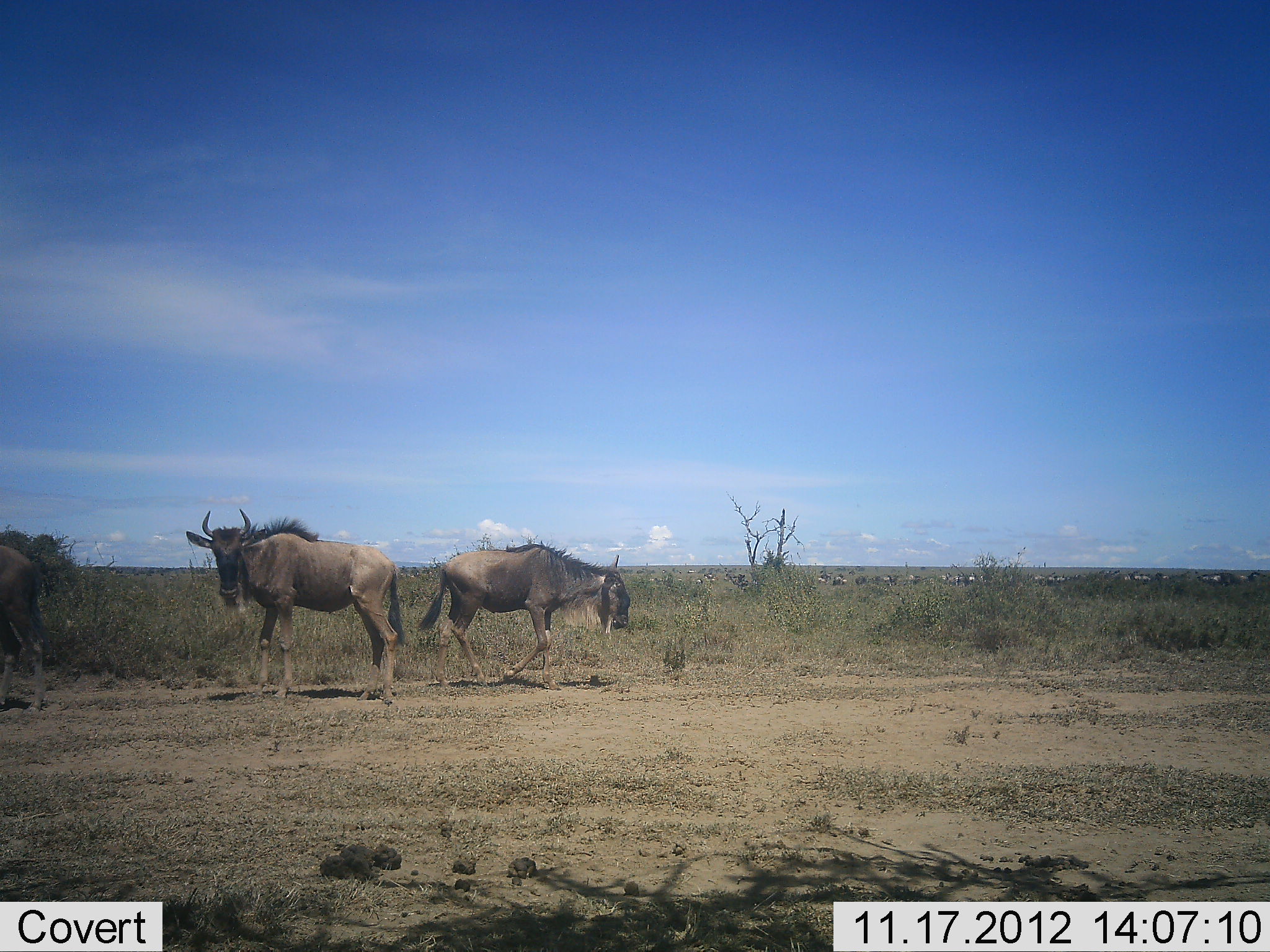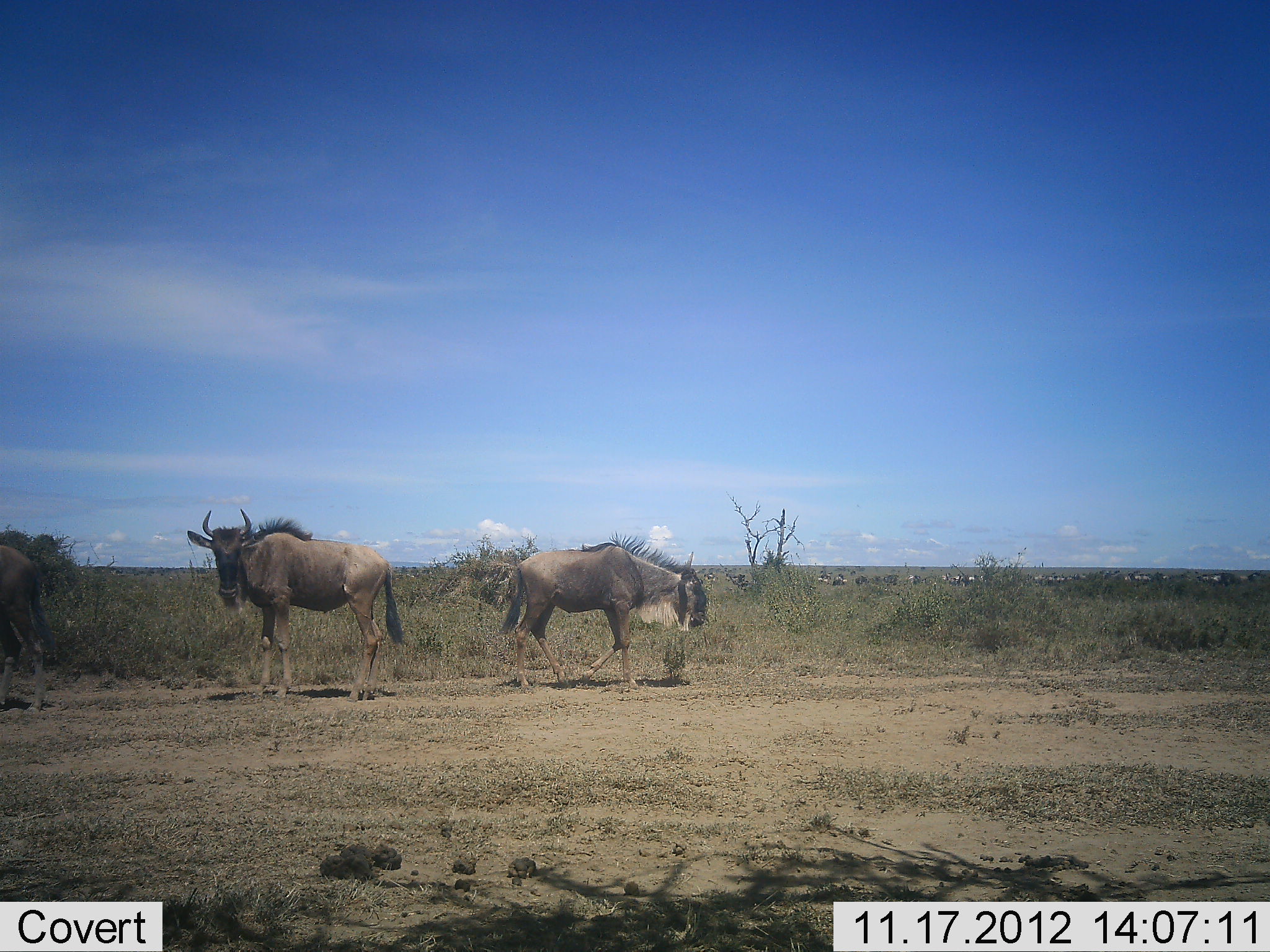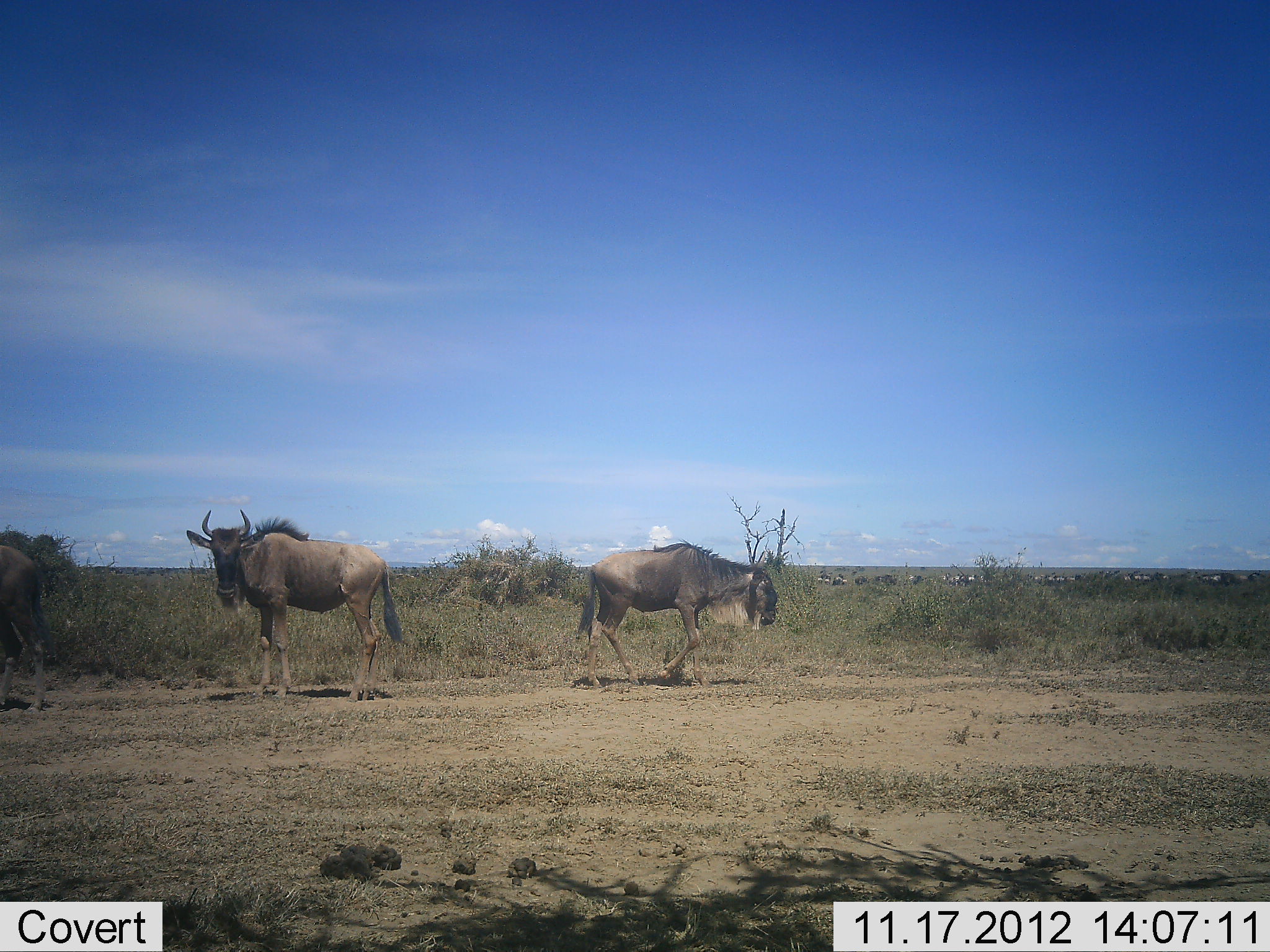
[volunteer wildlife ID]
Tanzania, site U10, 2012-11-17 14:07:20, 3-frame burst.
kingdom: Animalia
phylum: Chordata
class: Mammalia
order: Artiodactyla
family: Bovidae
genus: Connochaetes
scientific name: Connochaetes taurinus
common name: blue wildebeest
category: wildebeest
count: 3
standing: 80%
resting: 0%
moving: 90%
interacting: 0%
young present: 0%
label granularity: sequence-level